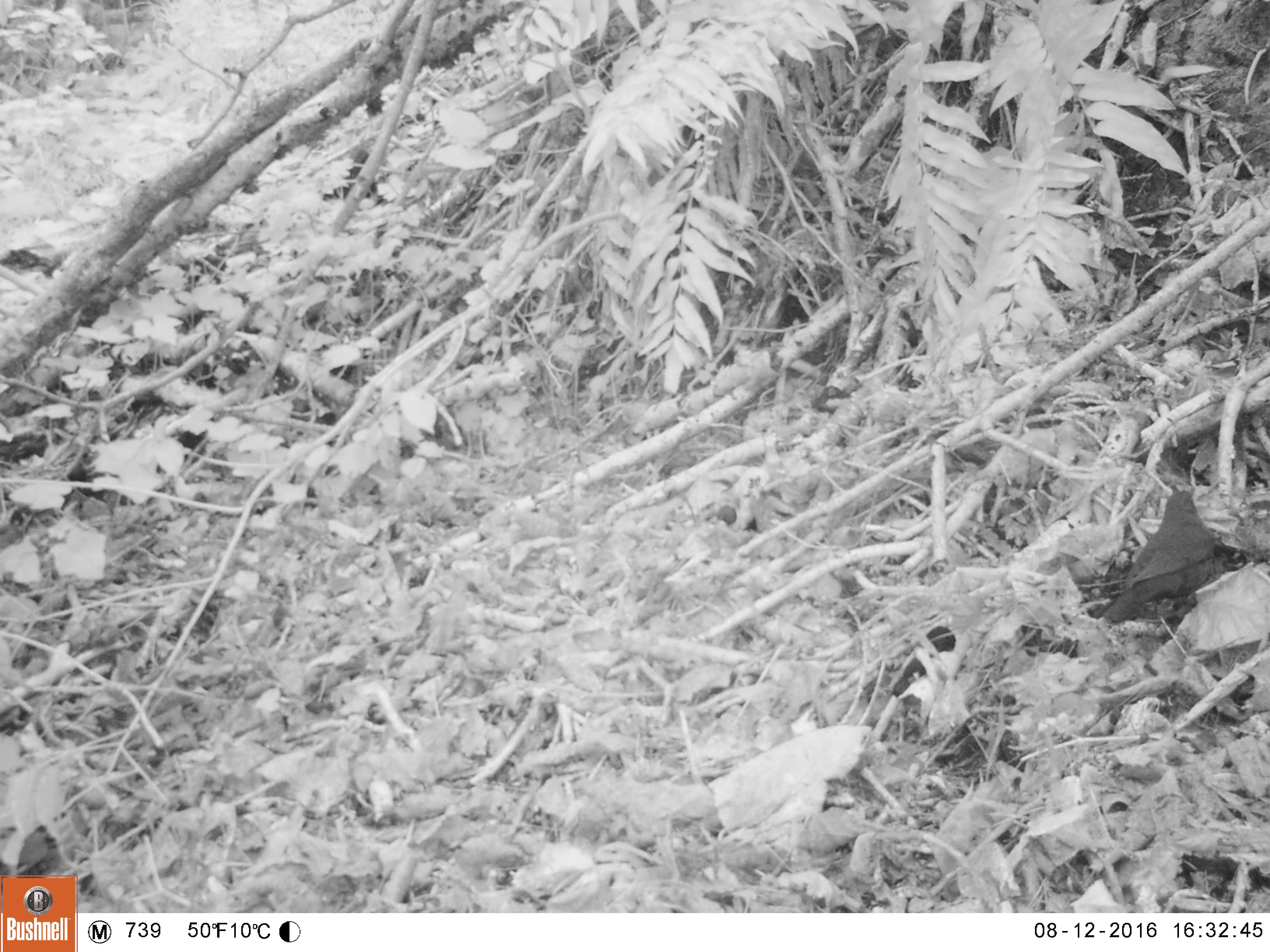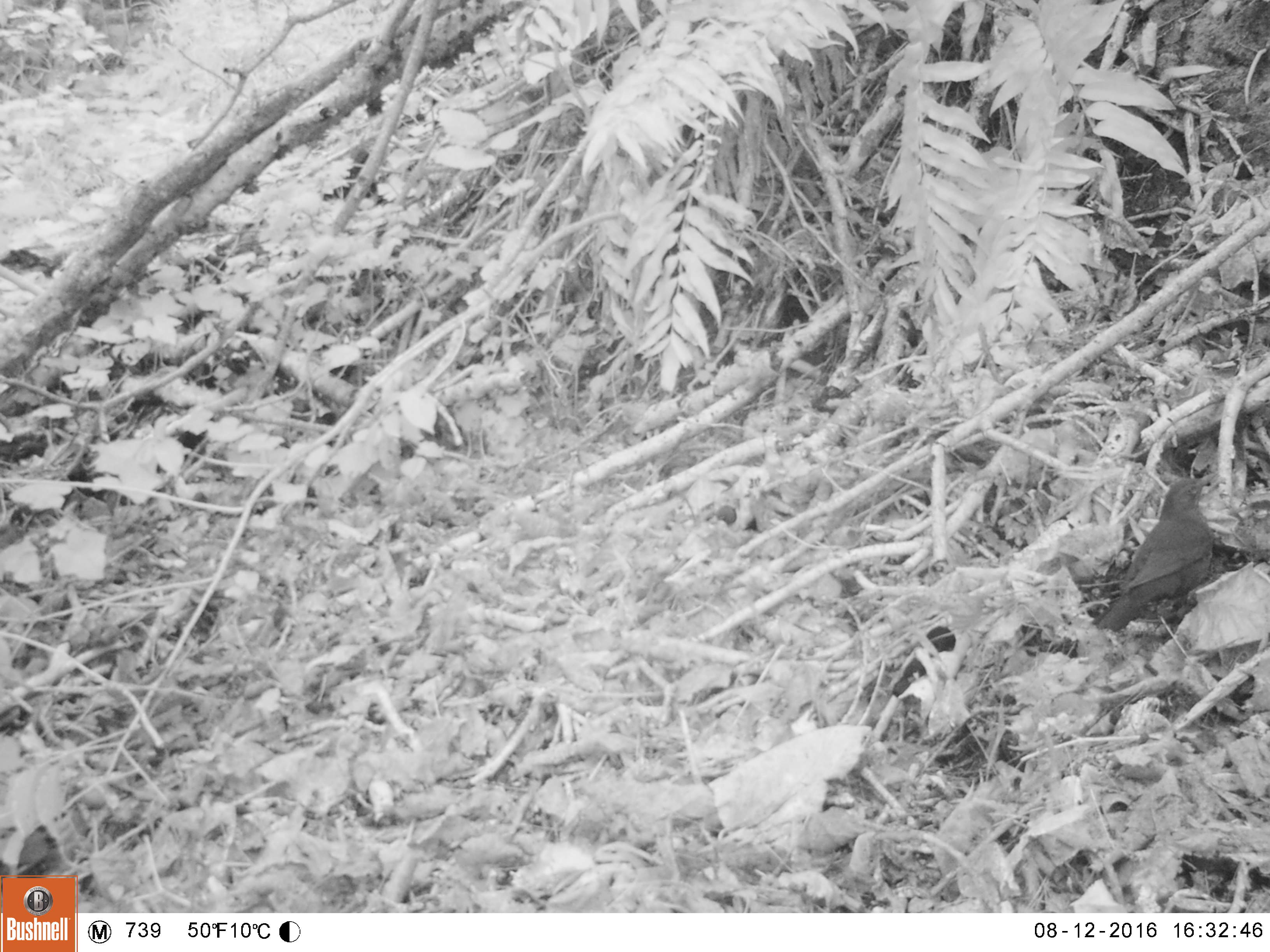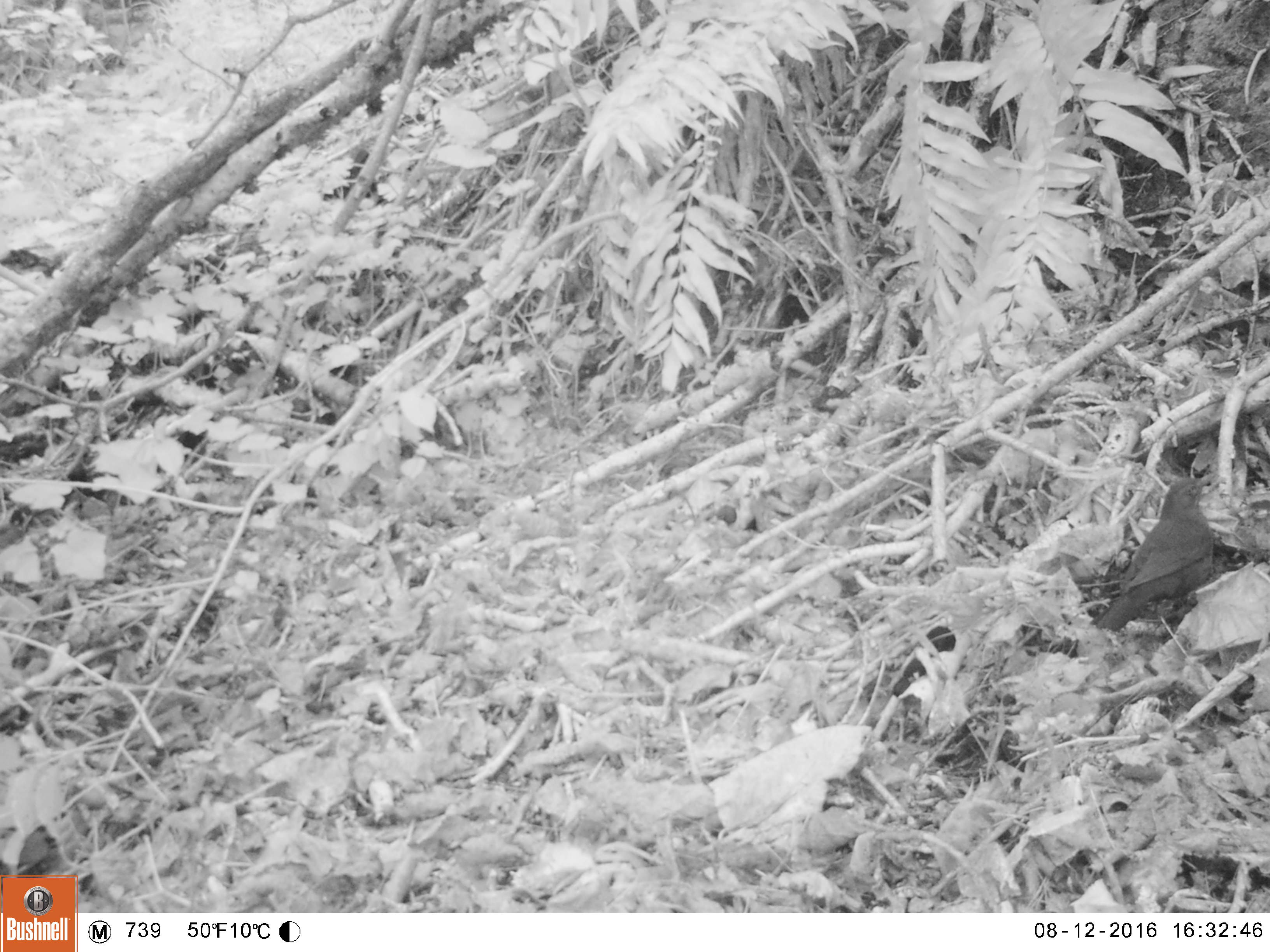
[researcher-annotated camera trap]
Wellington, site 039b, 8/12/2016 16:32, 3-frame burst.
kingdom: Animalia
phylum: Chordata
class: Aves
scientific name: Aves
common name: bird